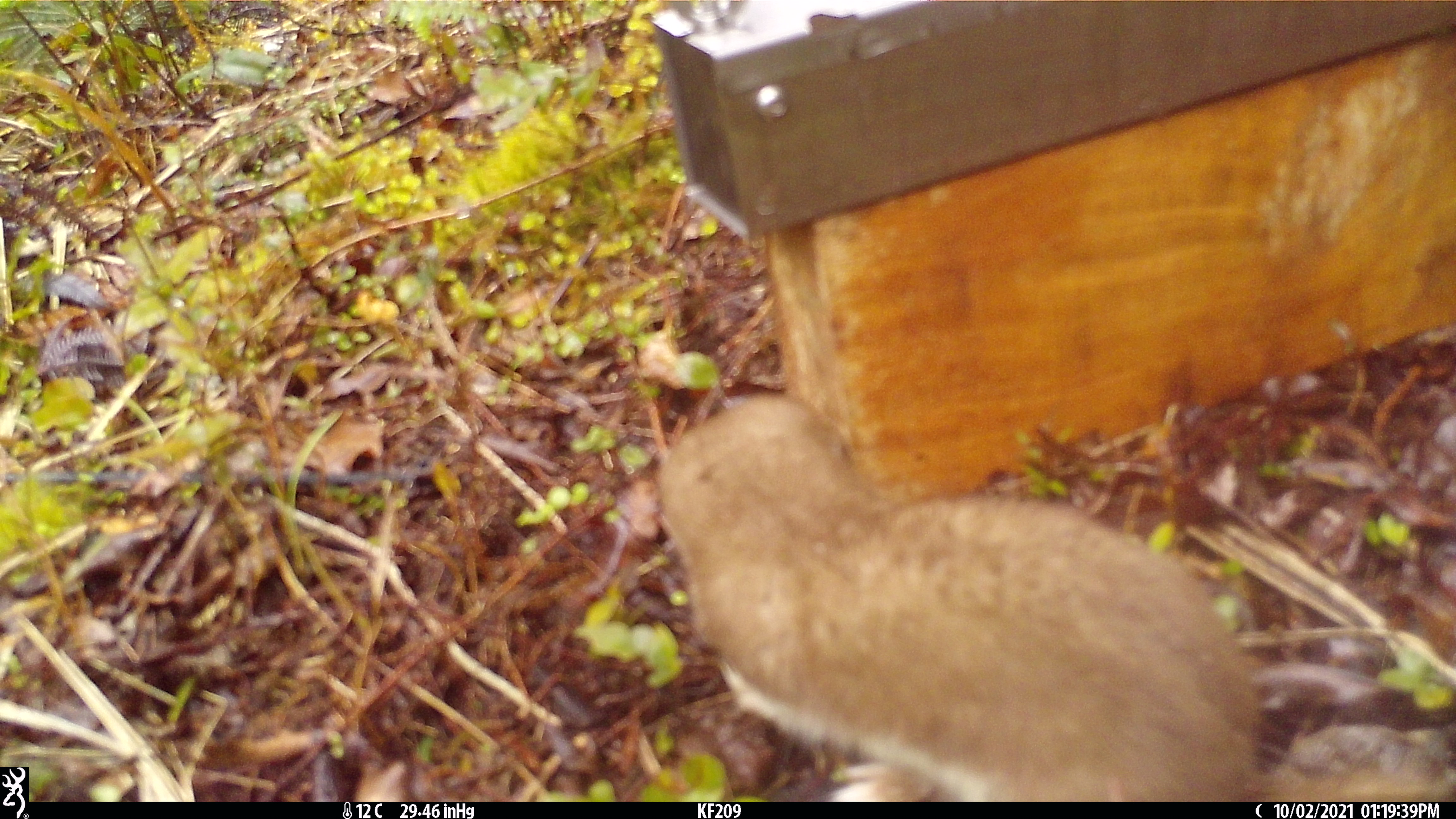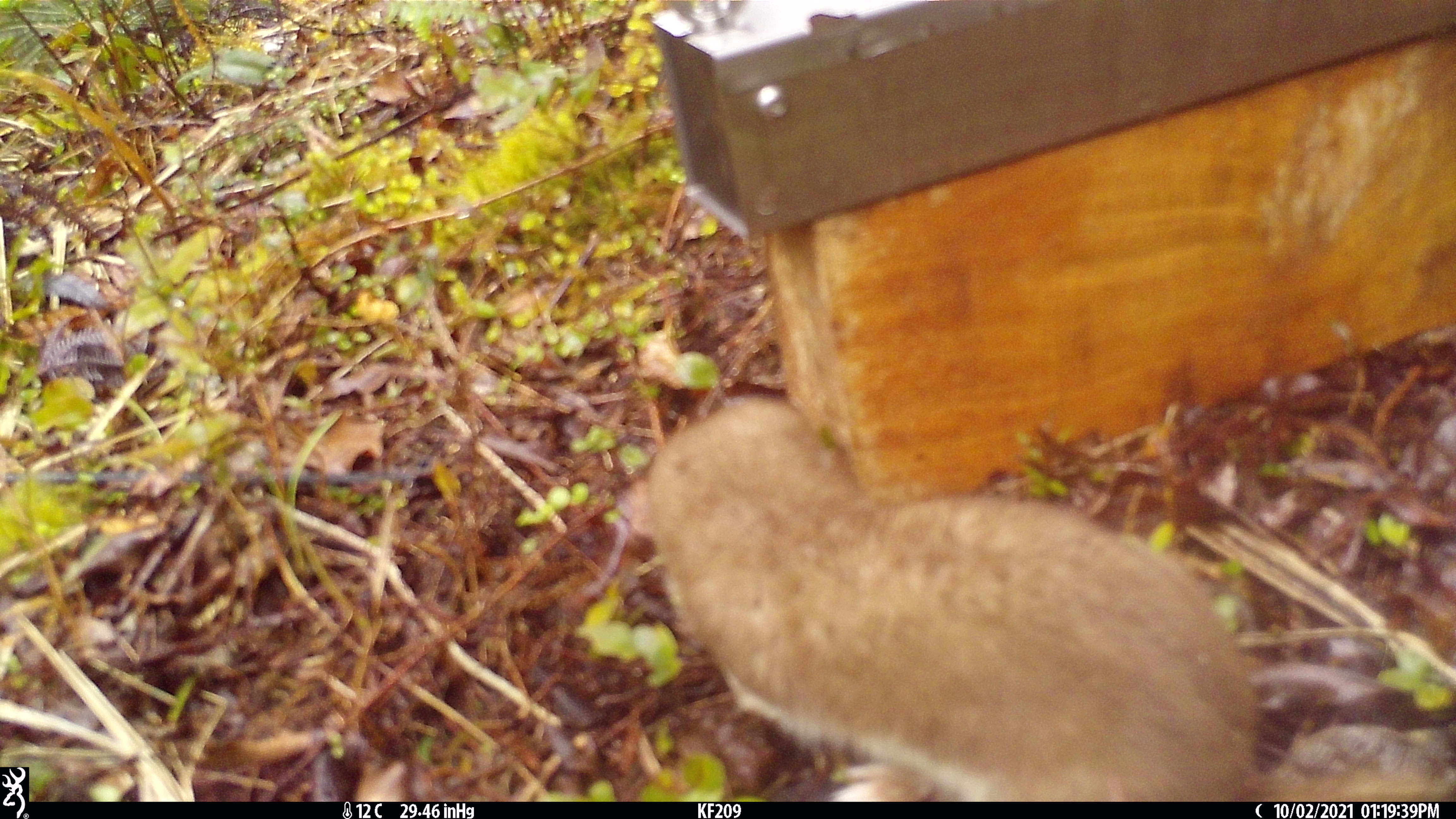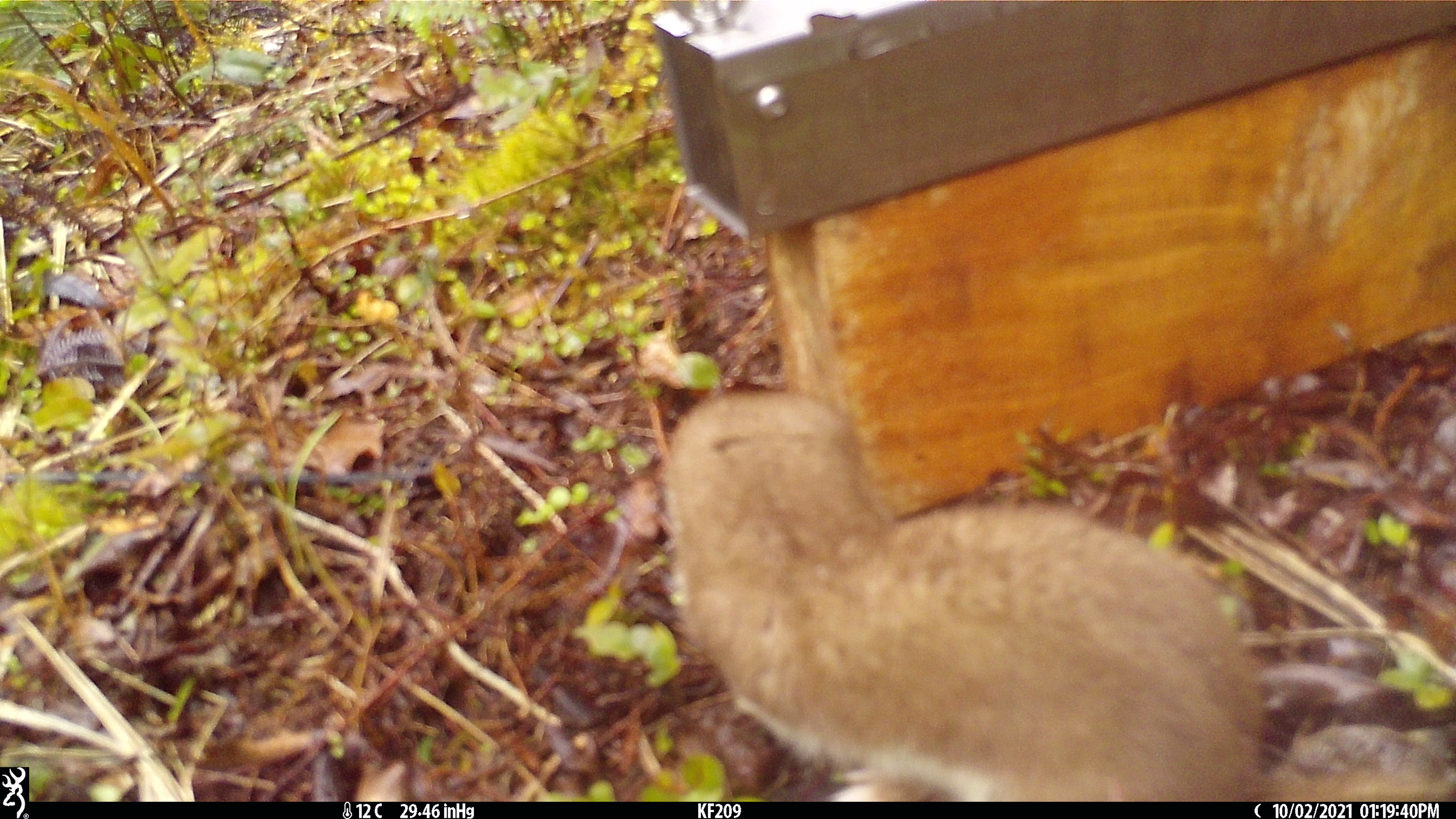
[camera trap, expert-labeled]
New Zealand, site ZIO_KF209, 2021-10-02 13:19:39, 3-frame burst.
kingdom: Animalia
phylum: Chordata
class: Mammalia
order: Carnivora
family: Mustelidae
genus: Mustela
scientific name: Mustela erminea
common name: stoat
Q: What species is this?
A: Stoat (Mustela erminea).